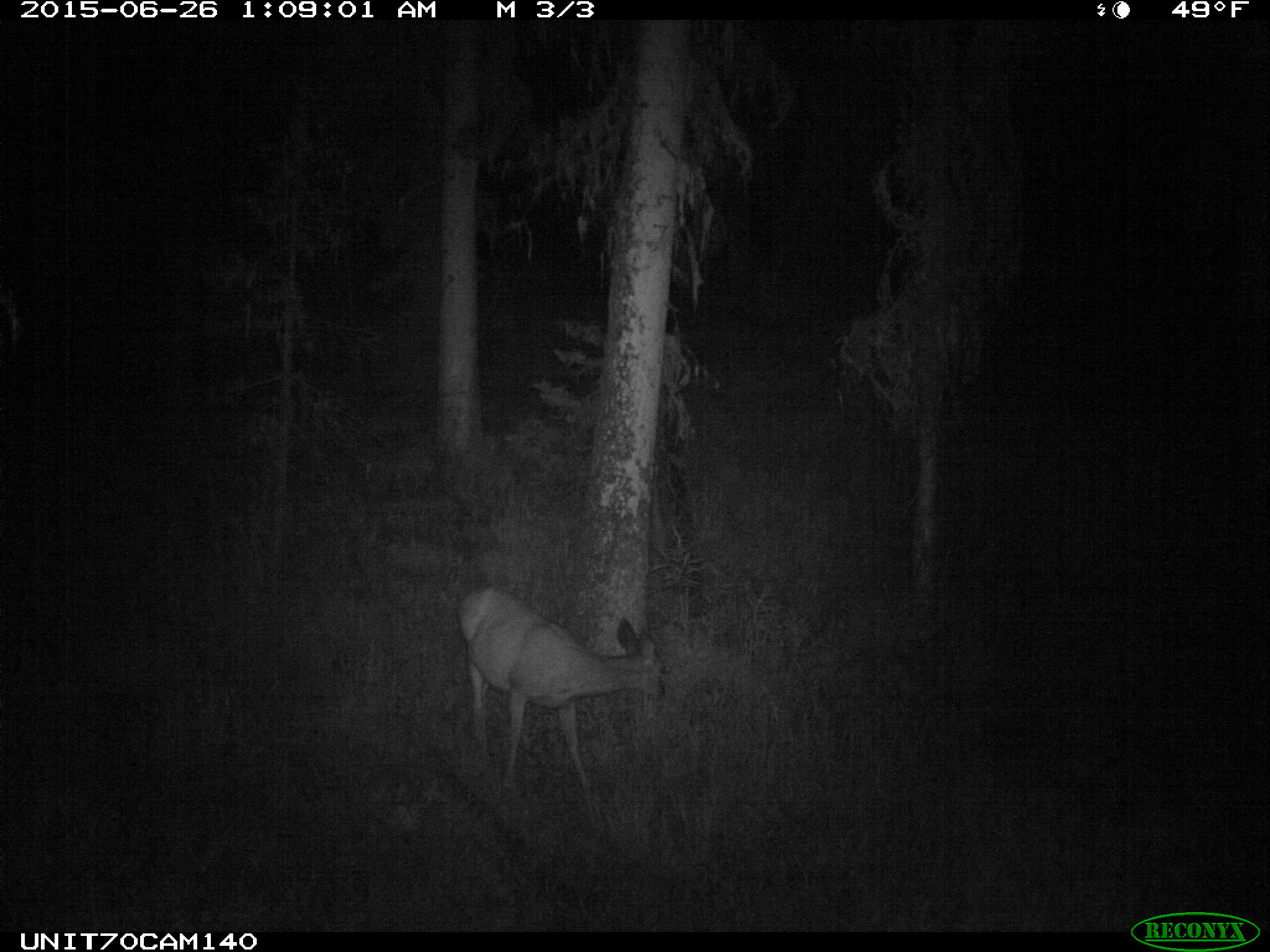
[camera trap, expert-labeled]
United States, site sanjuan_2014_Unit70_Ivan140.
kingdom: Animalia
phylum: Chordata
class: Mammalia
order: Artiodactyla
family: Cervidae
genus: Odocoileus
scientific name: Odocoileus hemionus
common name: mule deer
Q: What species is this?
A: Odocoileus hemionus (mule deer).